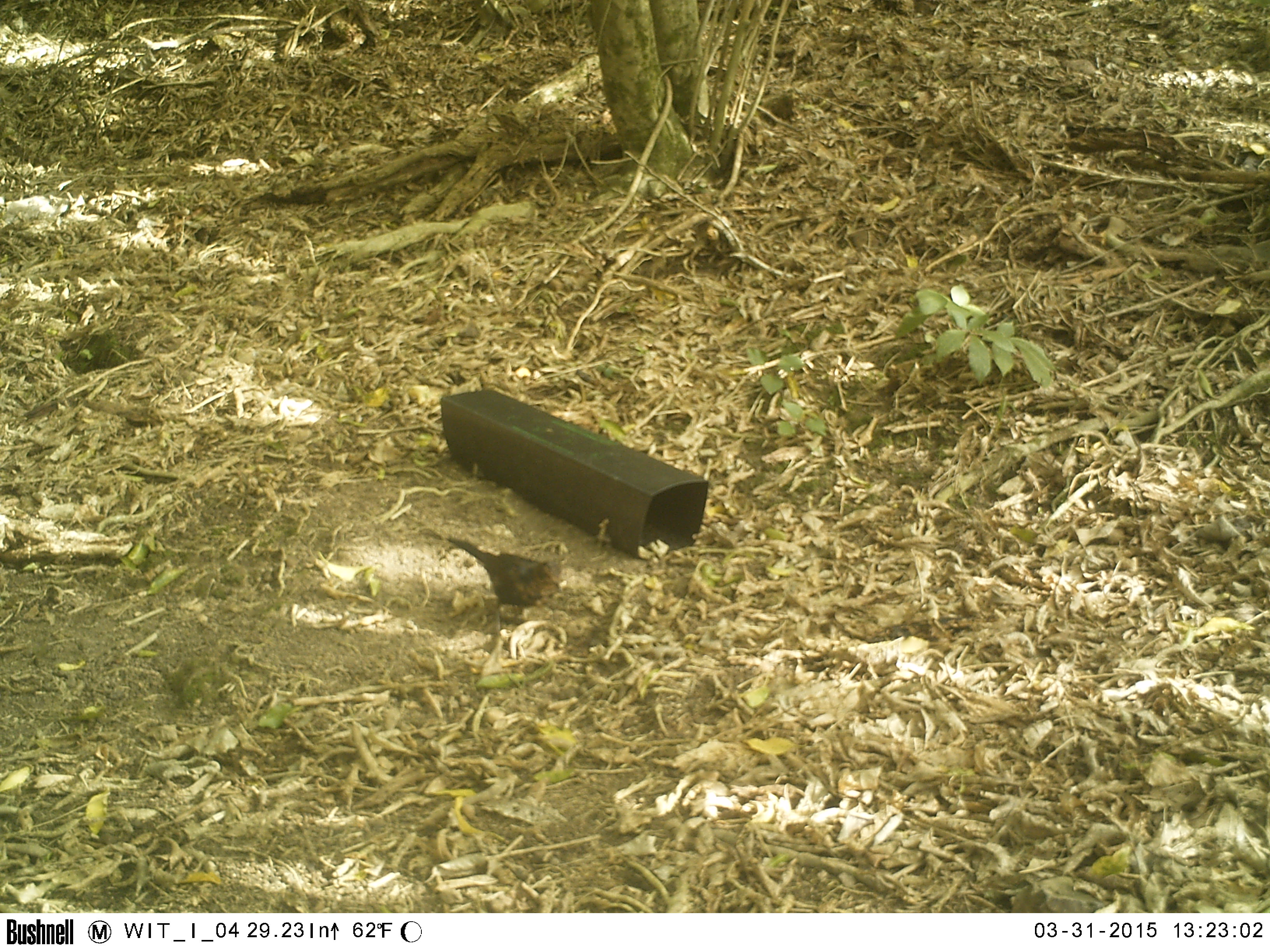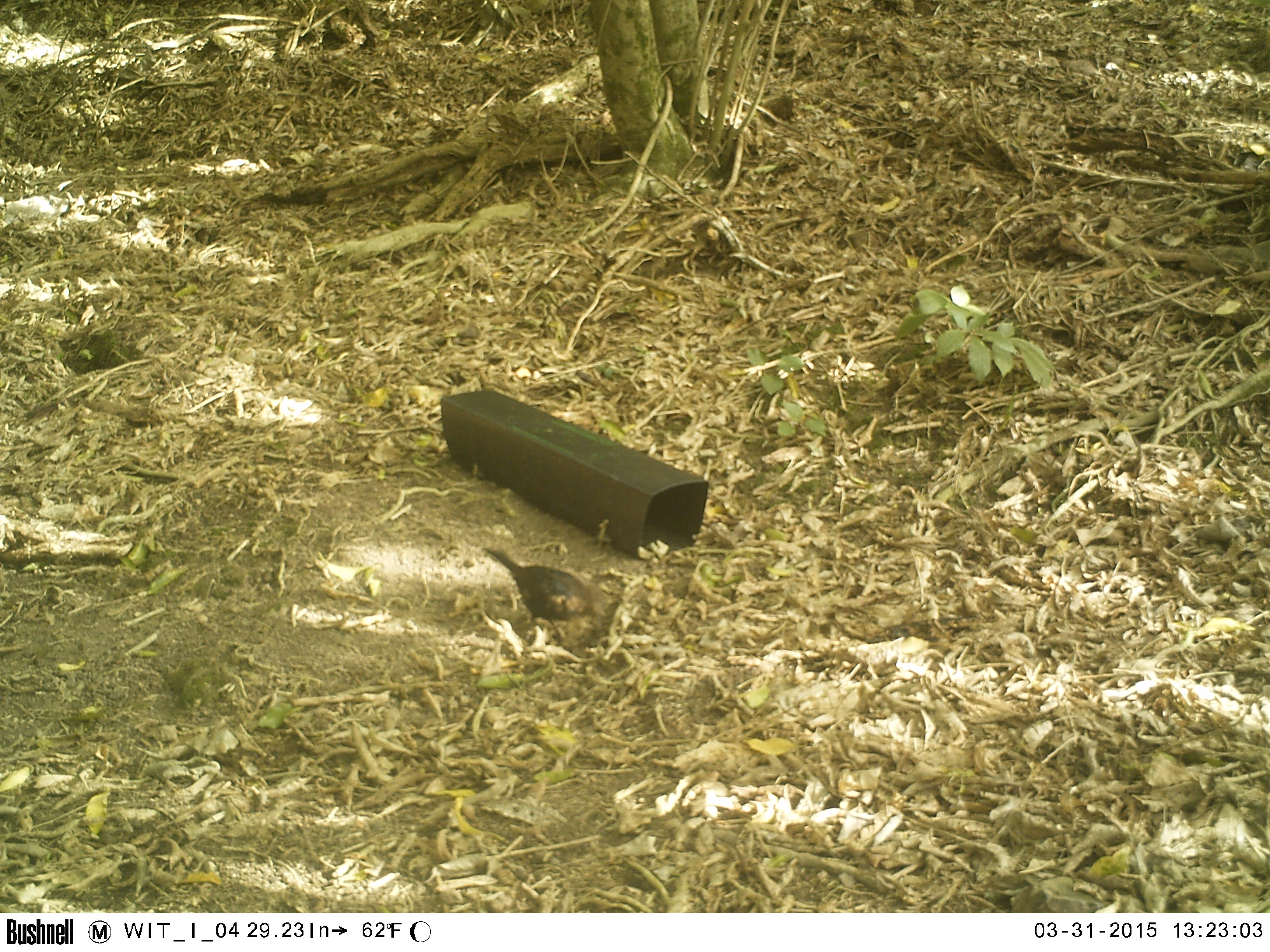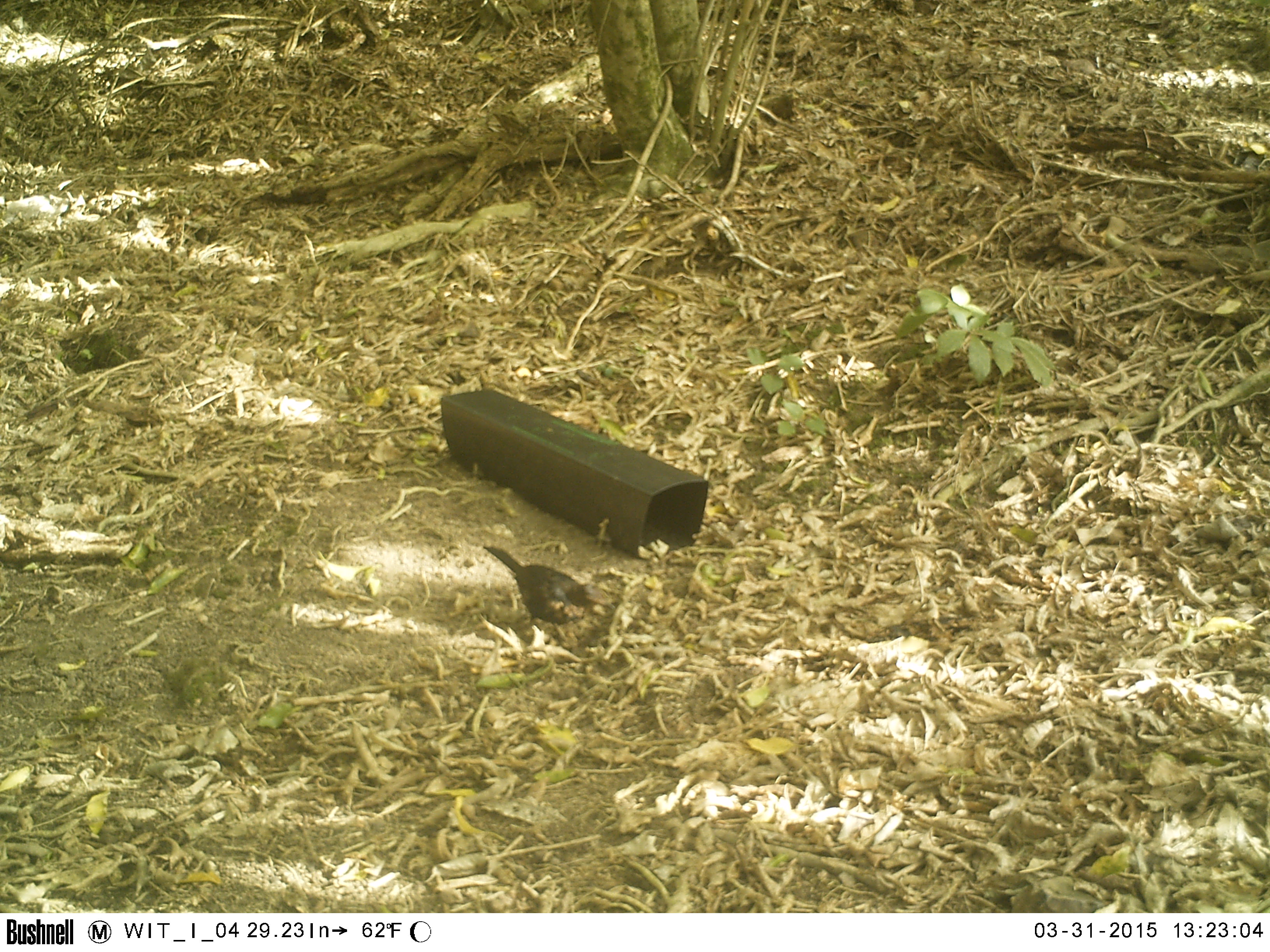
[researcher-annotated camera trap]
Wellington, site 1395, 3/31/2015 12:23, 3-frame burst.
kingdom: Animalia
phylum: Chordata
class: Aves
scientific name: Aves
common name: bird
Bird (Aves).